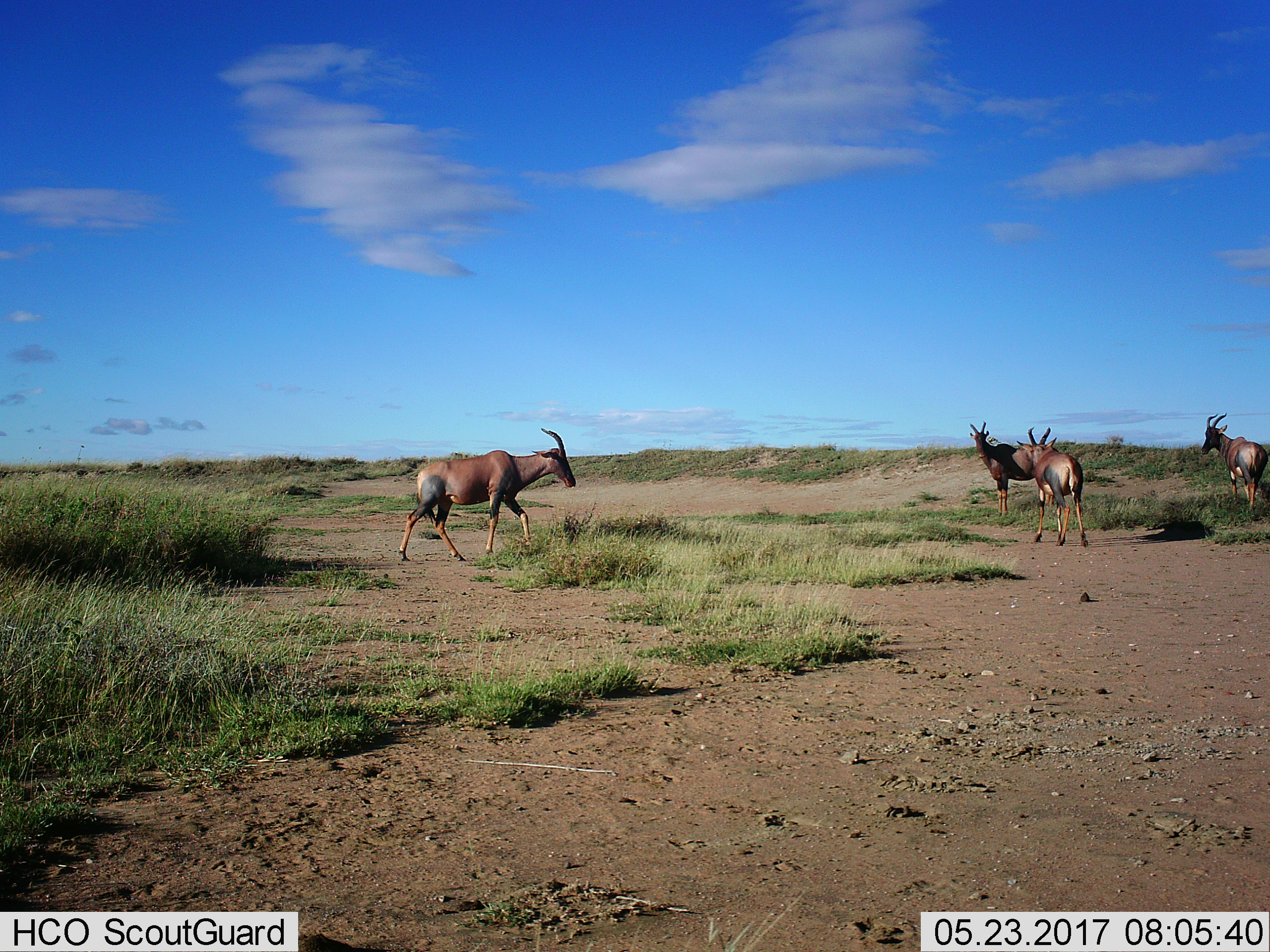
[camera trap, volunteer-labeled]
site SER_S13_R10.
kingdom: Animalia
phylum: Chordata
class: Mammalia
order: Artiodactyla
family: Bovidae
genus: Damaliscus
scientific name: Damaliscus lunatus jimela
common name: topi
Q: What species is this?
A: Topi (Damaliscus lunatus jimela).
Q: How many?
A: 4.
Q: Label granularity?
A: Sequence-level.